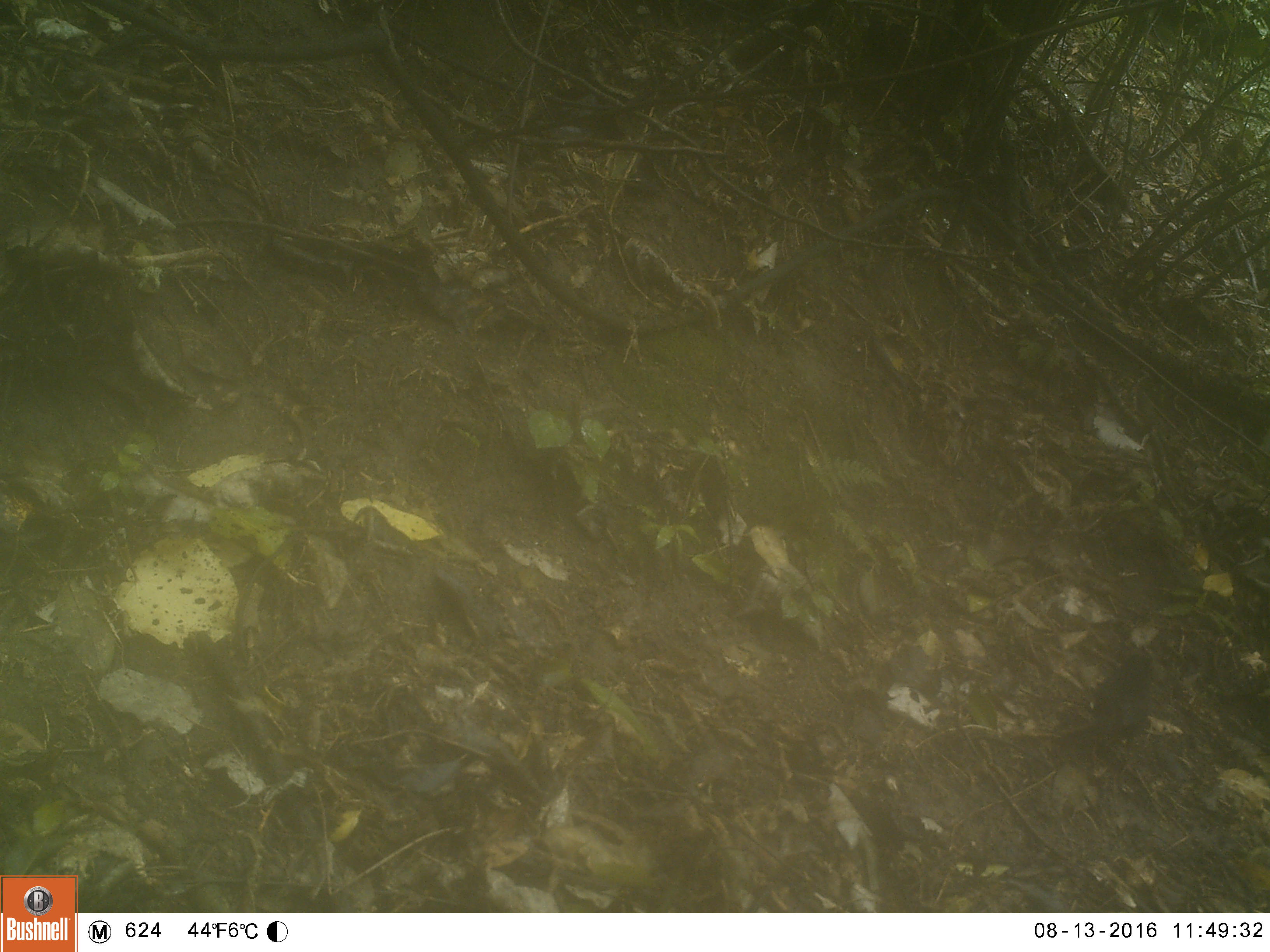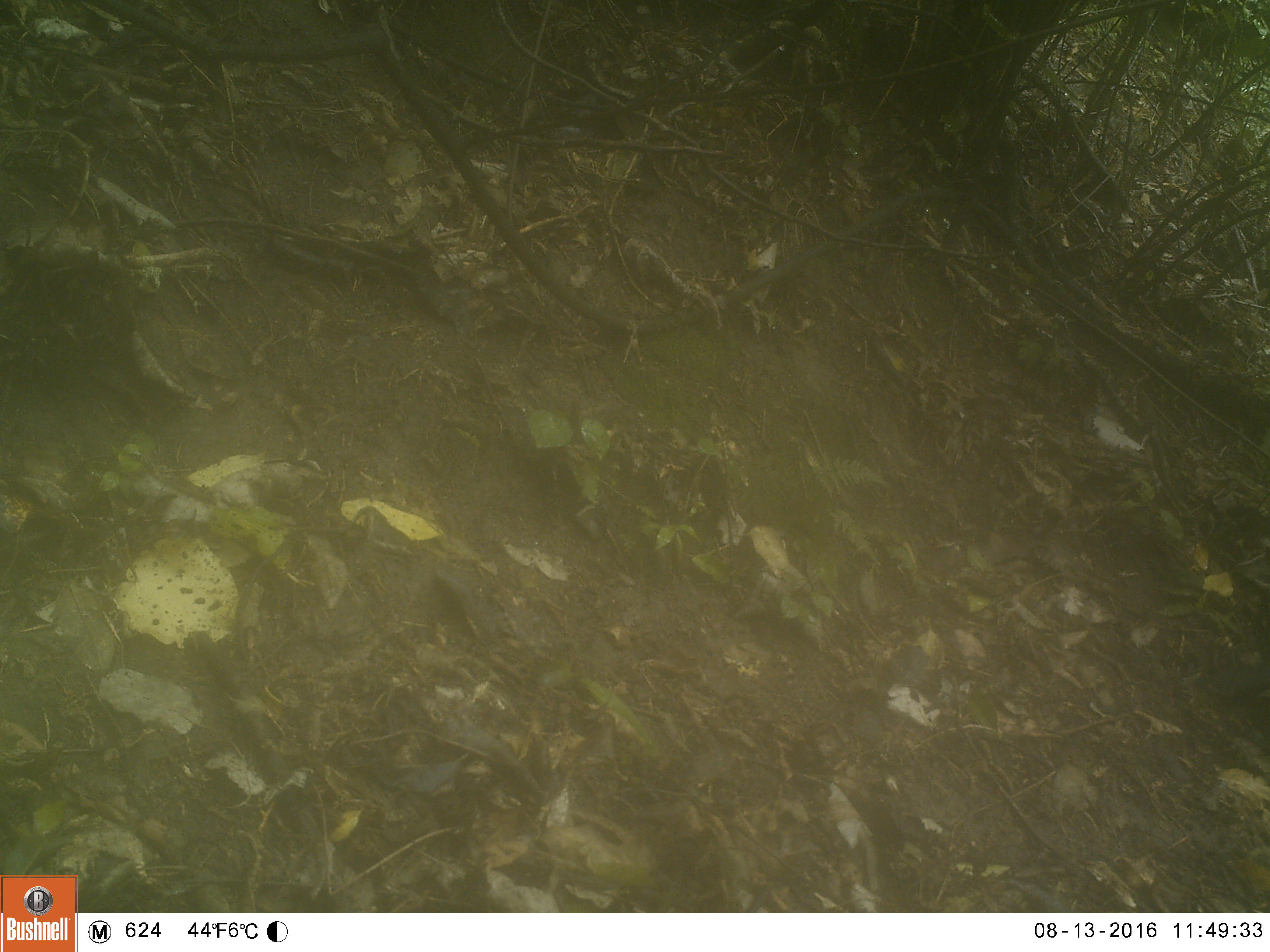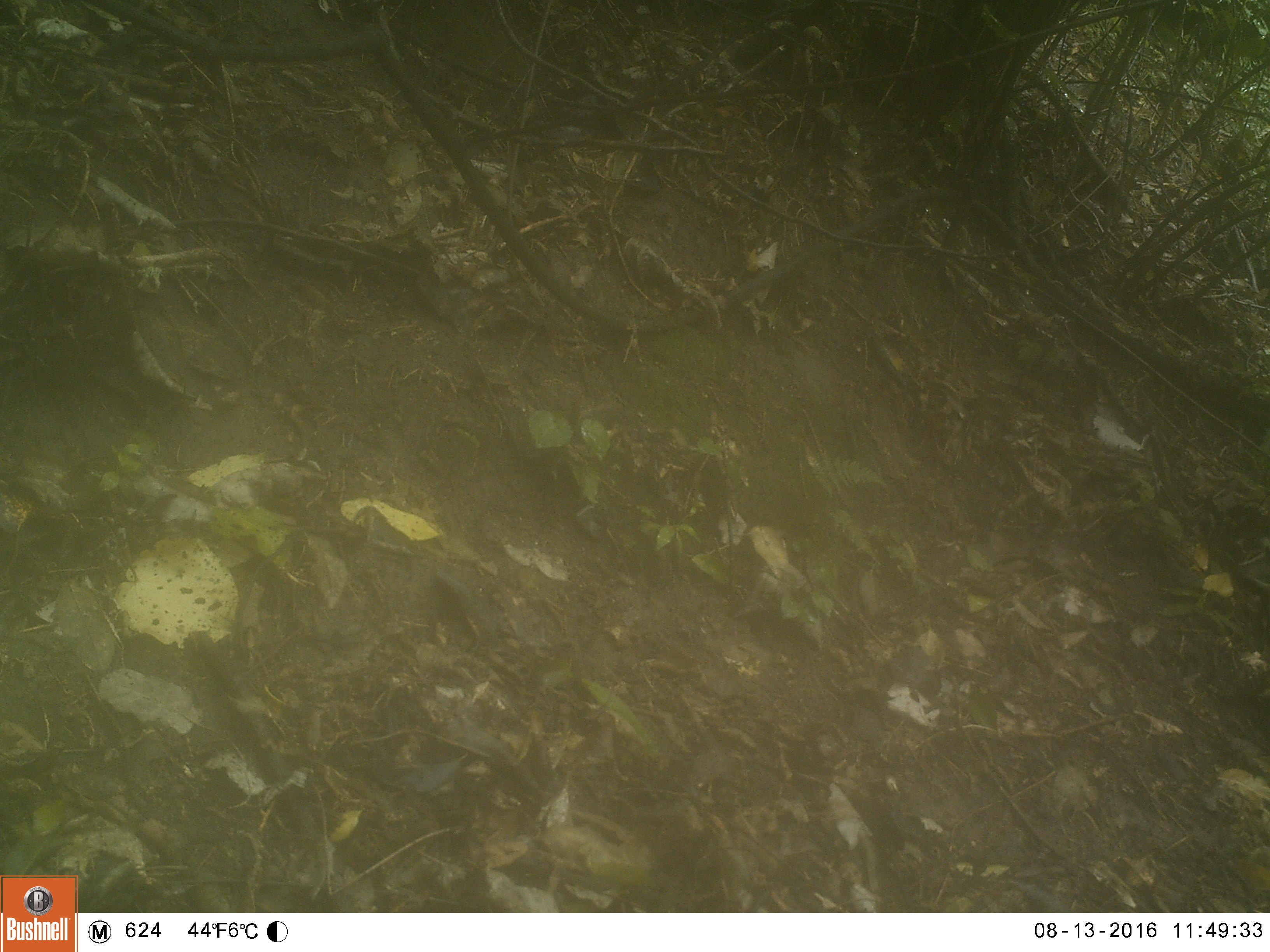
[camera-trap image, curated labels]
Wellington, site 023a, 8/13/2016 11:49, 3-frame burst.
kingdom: Animalia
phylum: Chordata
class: Aves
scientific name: Aves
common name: bird